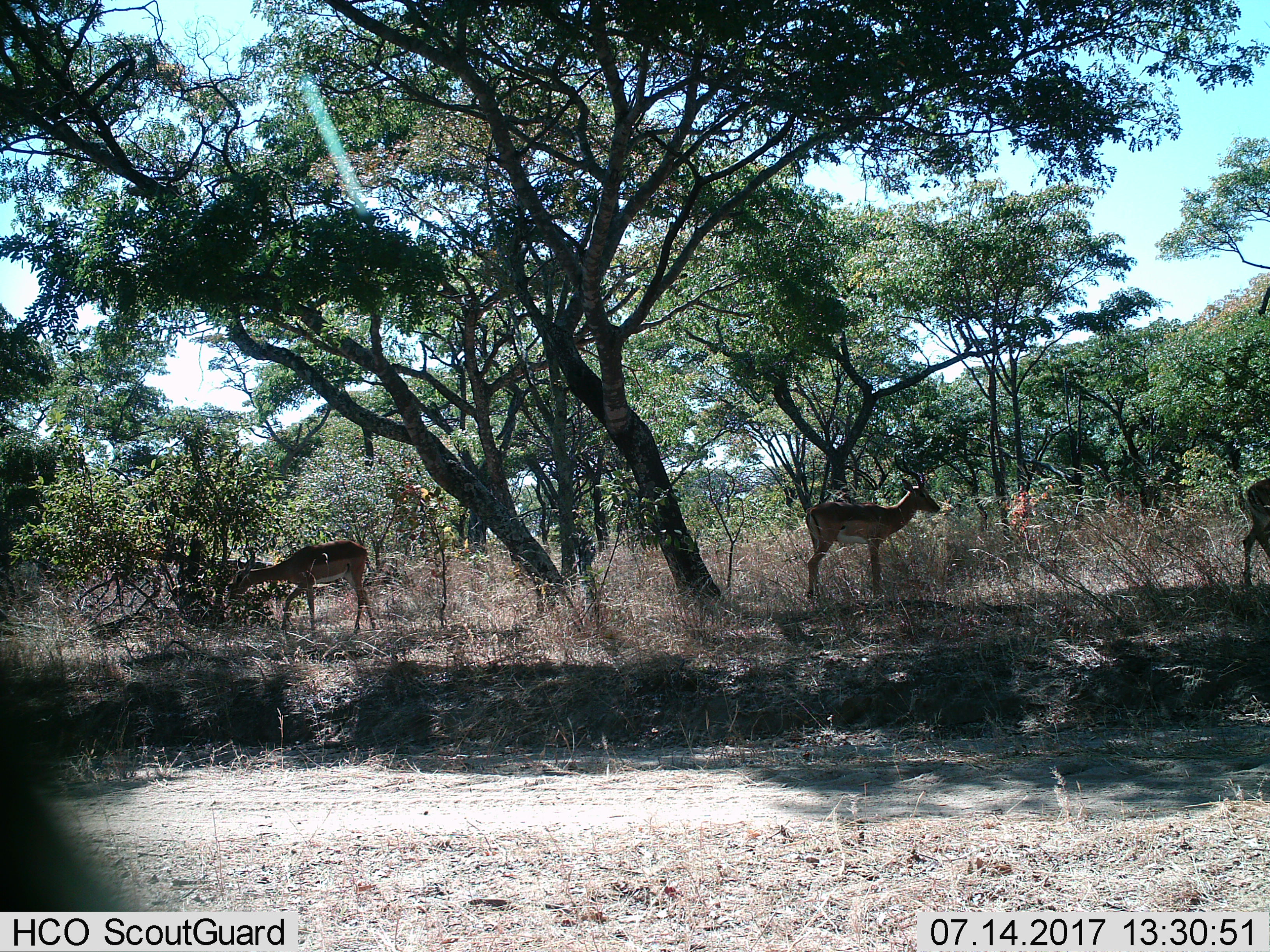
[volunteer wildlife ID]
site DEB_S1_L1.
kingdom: Animalia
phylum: Chordata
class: Mammalia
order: Artiodactyla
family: Bovidae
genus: Aepyceros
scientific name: Aepyceros melampus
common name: impala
Impala (Aepyceros melampus), count 3. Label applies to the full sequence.